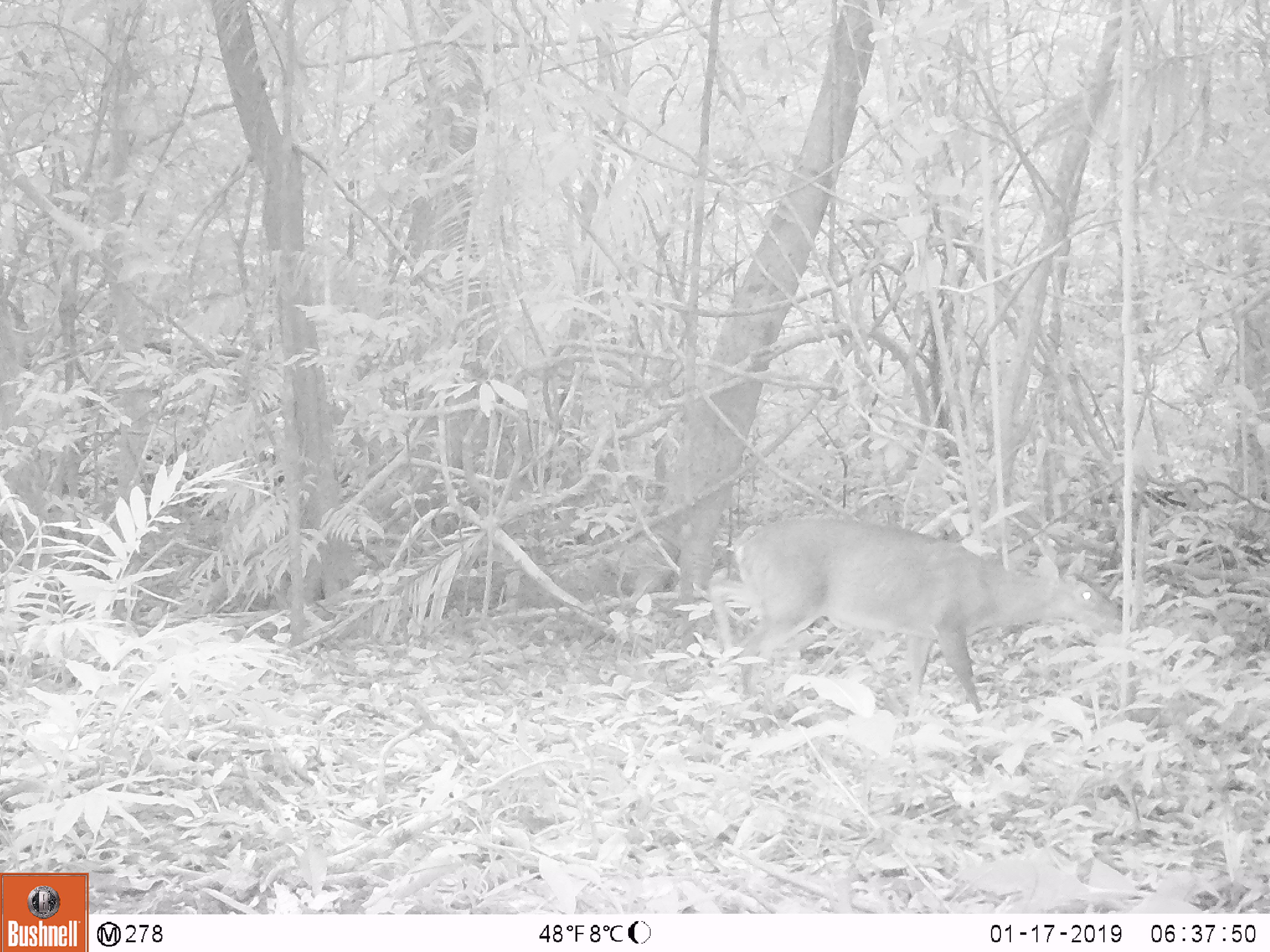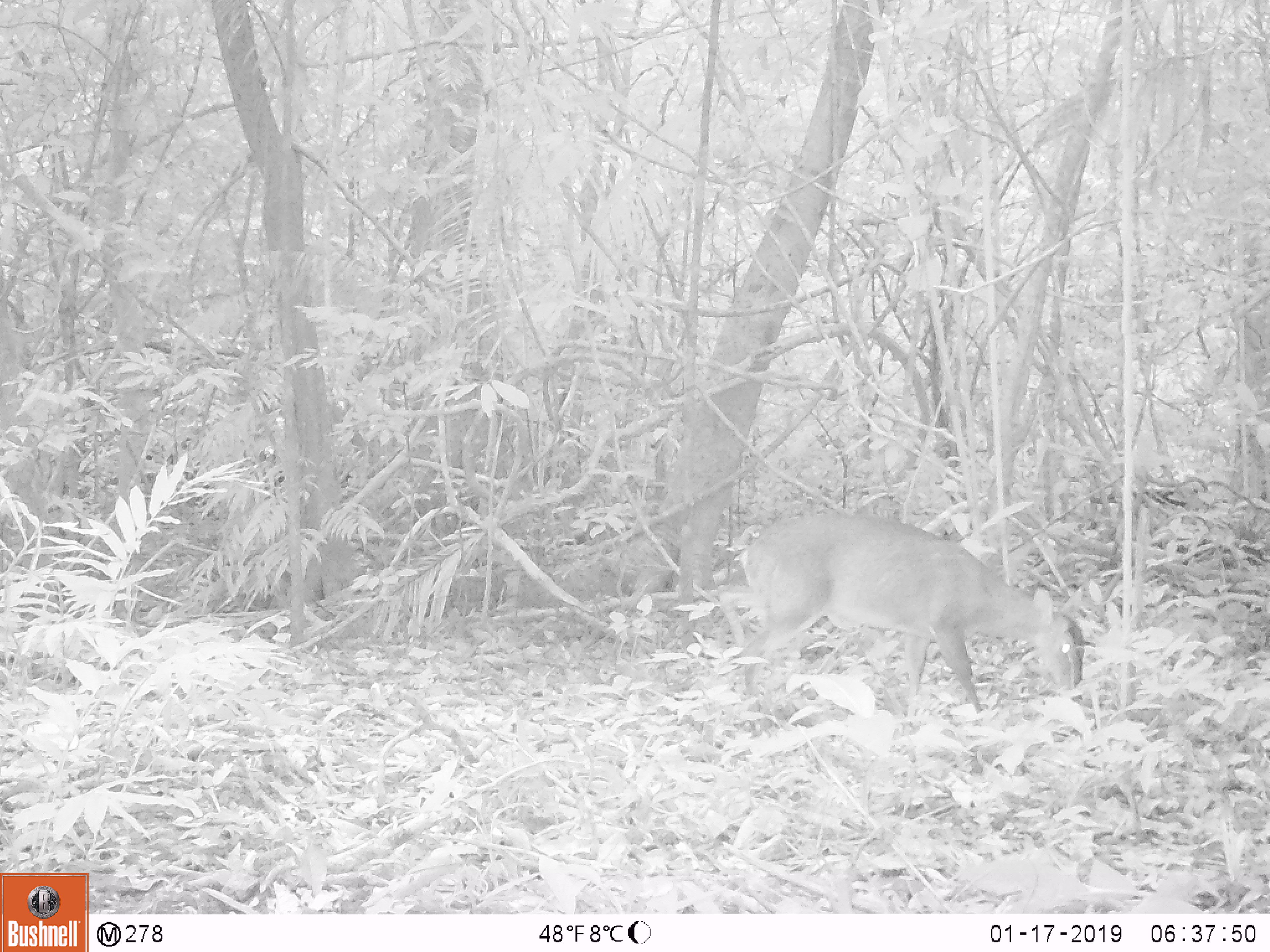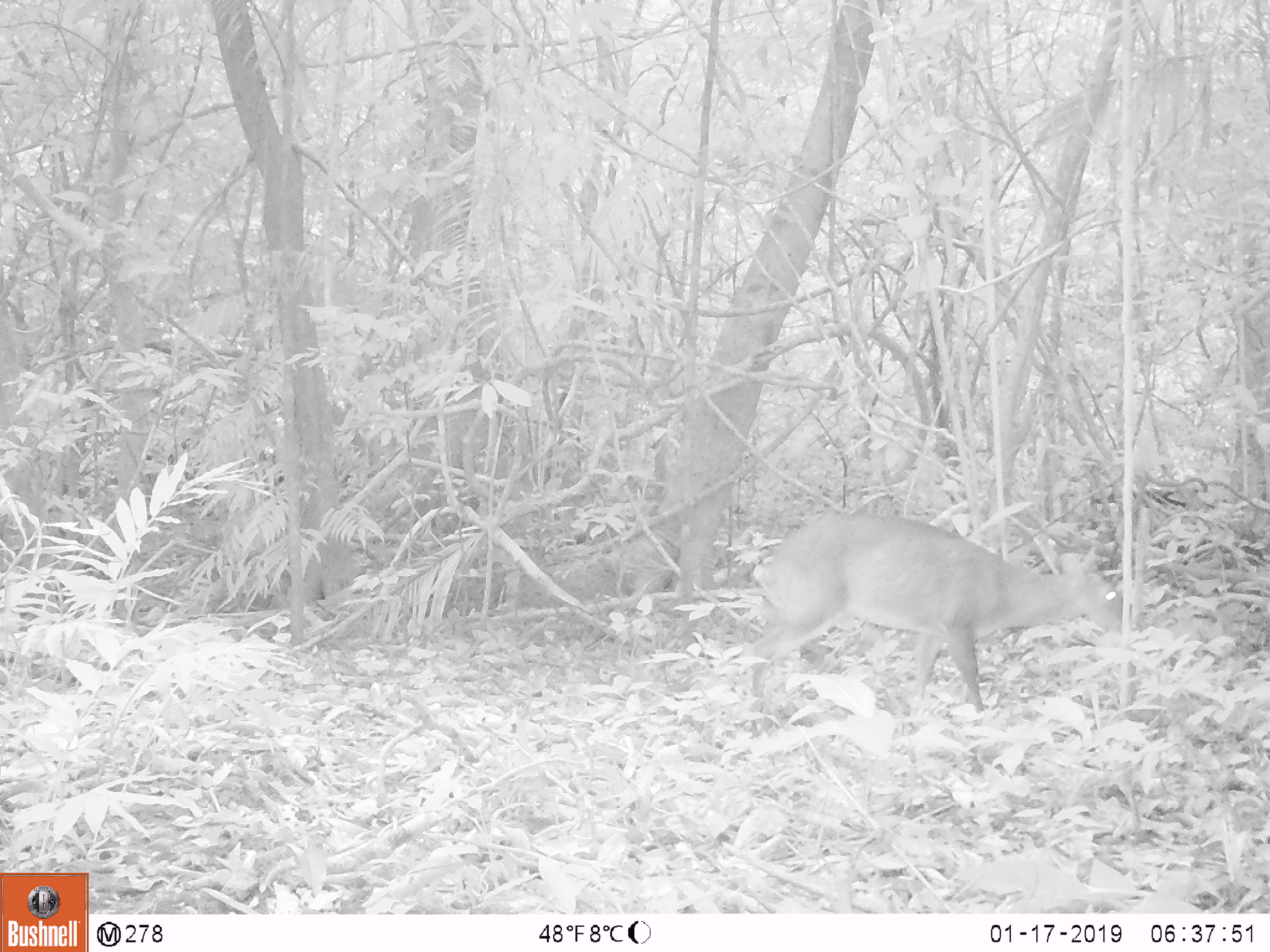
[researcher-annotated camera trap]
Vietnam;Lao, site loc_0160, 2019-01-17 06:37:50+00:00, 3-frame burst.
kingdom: Animalia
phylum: Chordata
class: Mammalia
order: Artiodactyla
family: Cervidae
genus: Muntiacus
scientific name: Muntiacus vuquangensis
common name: large-antlered muntjac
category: large antlered muntjac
Large antlered muntjac (large-antlered muntjac) (Muntiacus vuquangensis). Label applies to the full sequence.